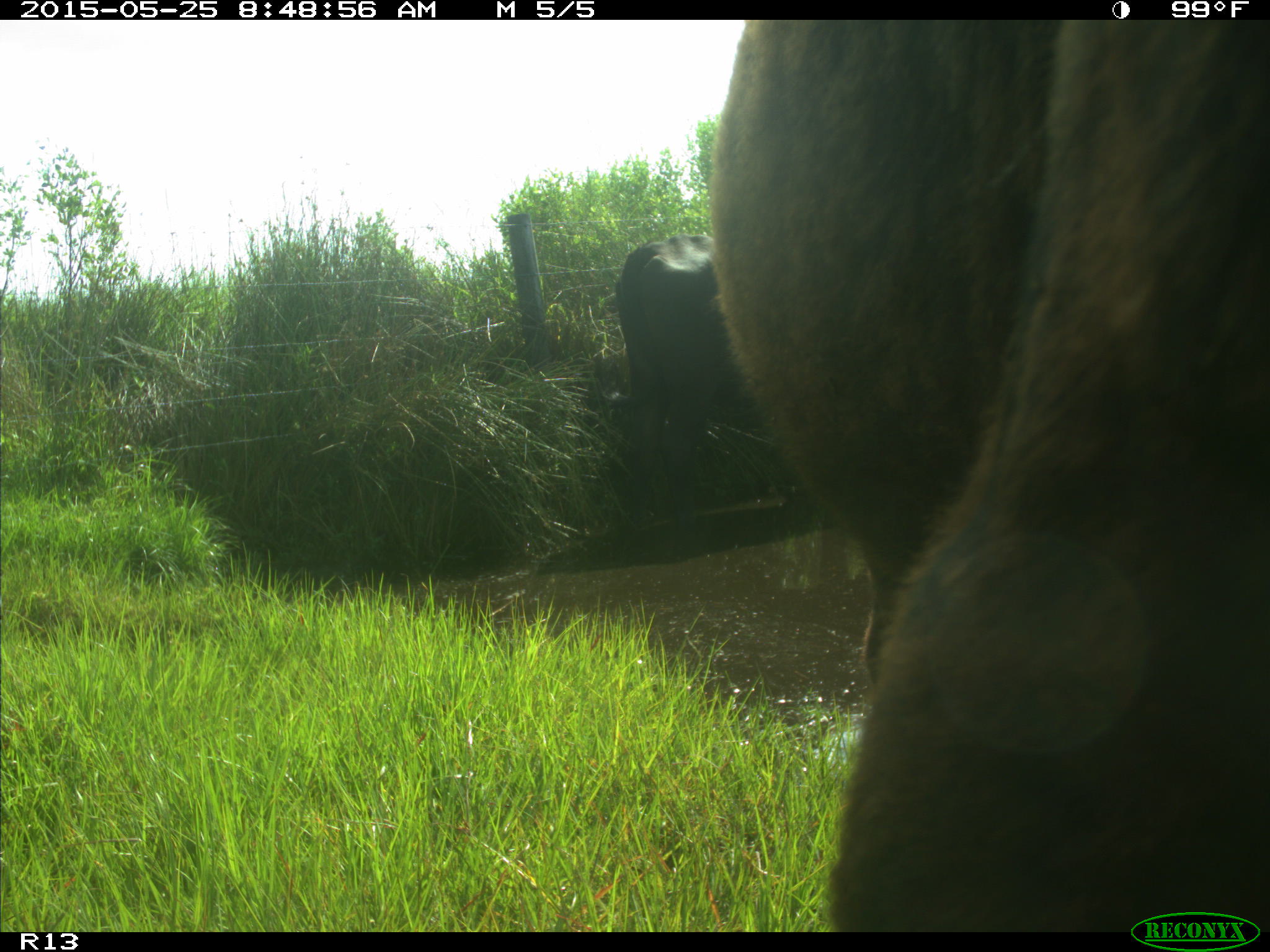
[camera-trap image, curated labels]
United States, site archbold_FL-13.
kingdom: Animalia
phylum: Chordata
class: Mammalia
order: Artiodactyla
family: Bovidae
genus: Bos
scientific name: Bos taurus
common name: domestic cow